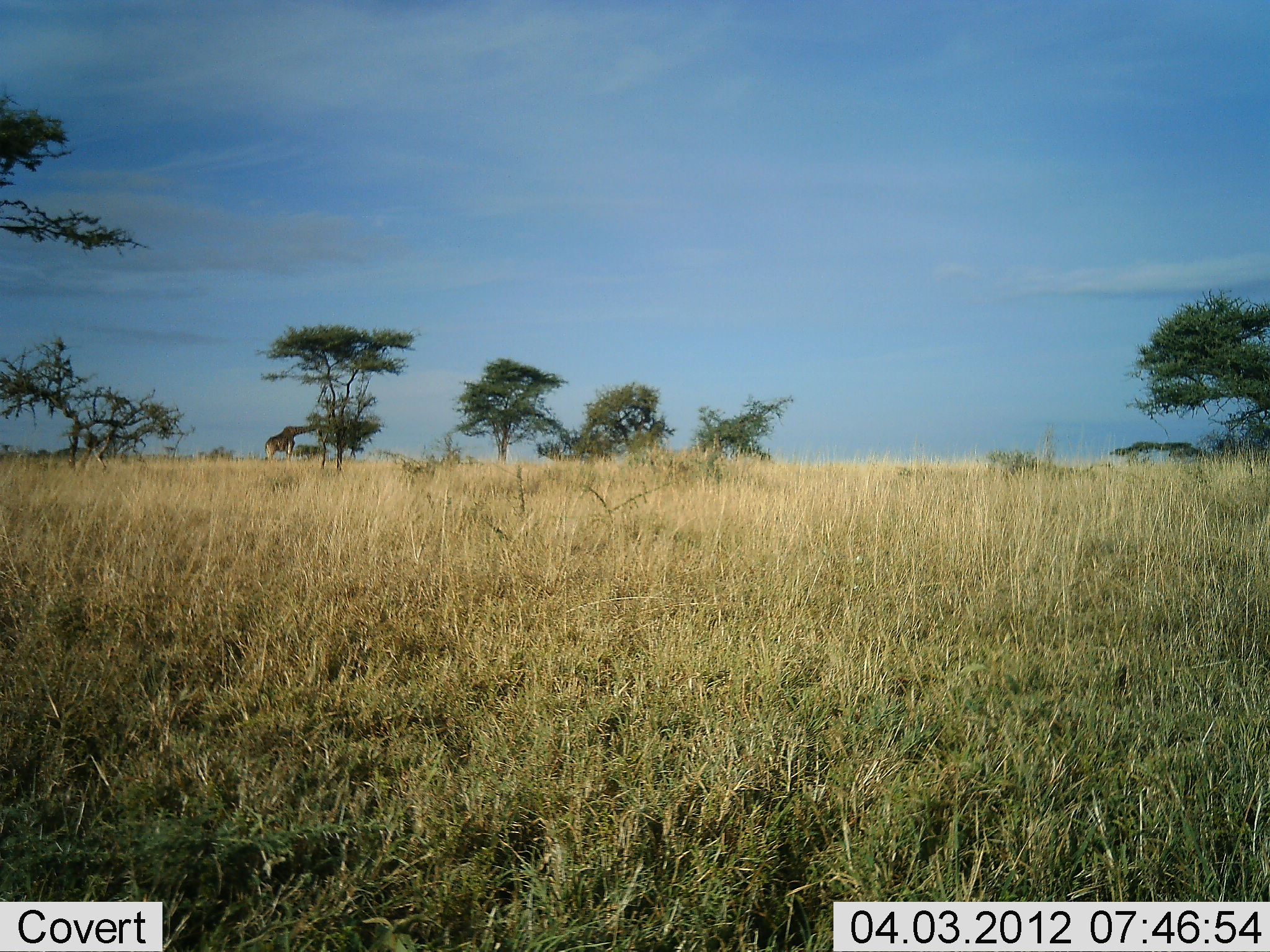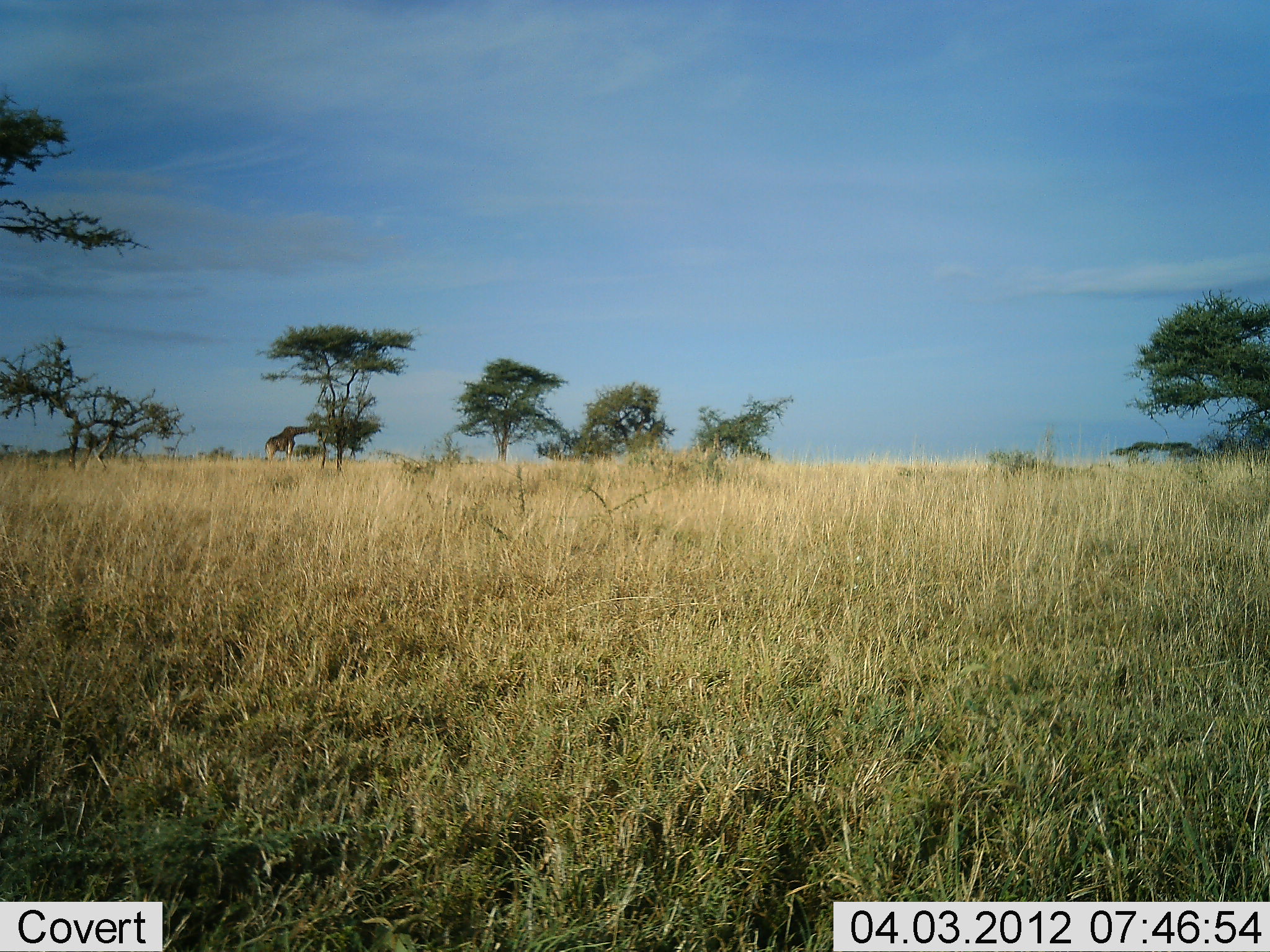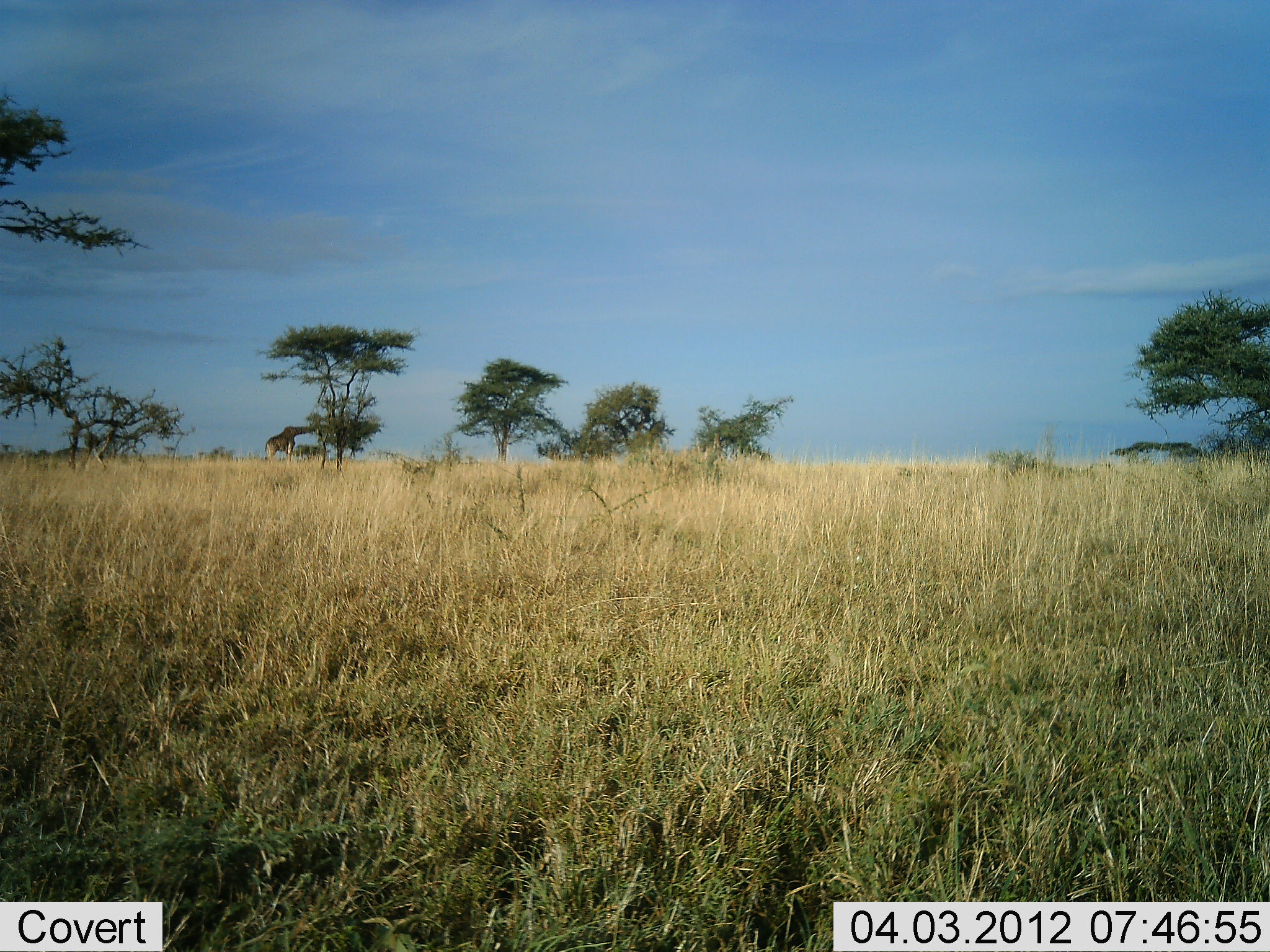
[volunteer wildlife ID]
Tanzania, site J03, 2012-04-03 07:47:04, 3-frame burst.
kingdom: Animalia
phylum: Chordata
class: Mammalia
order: Artiodactyla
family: Giraffidae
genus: Giraffa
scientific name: Giraffa camelopardalis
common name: giraffe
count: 1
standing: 27%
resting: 0%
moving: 0%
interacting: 0%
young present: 0%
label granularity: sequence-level